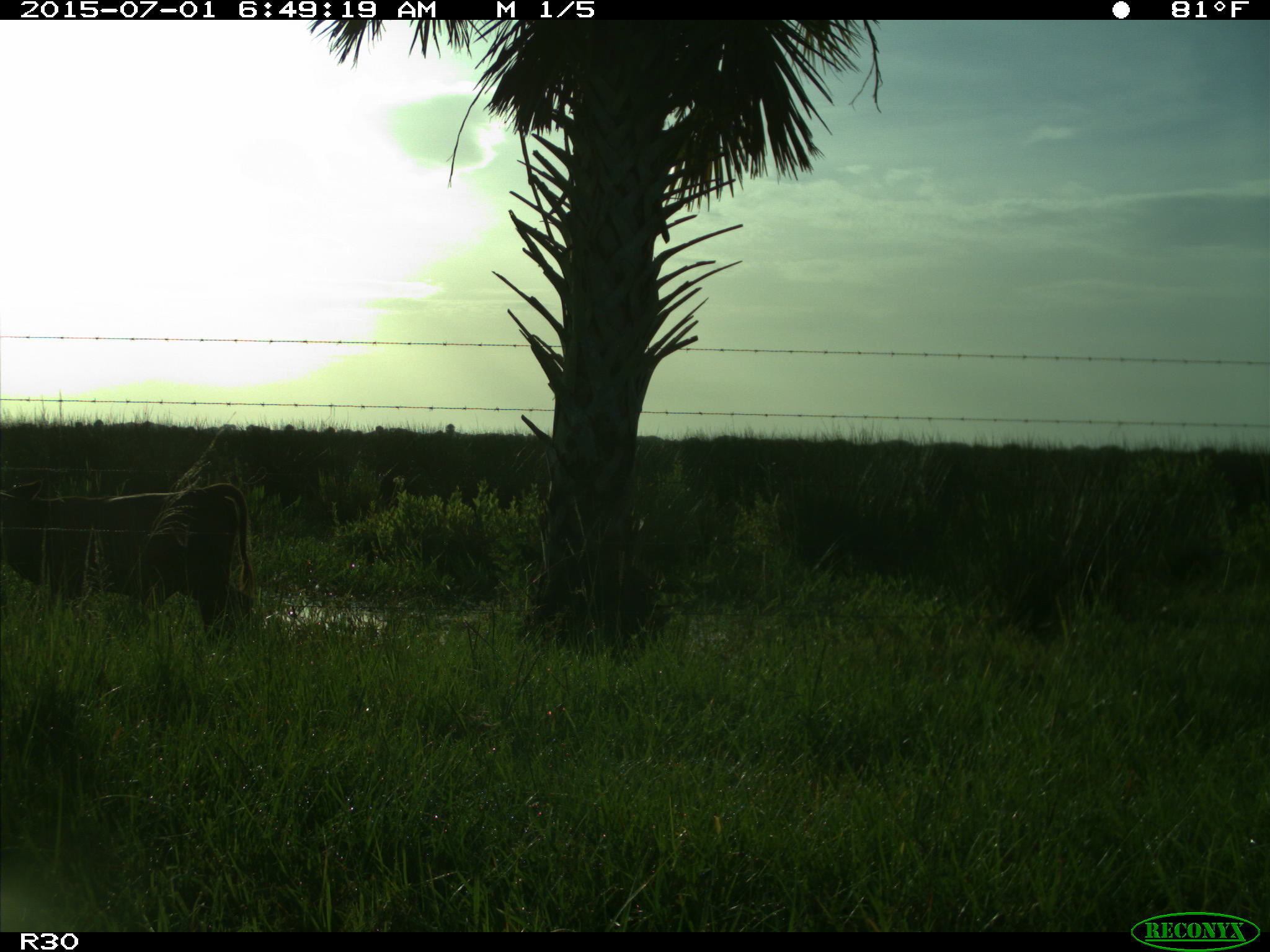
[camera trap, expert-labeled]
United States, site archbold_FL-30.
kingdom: Animalia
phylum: Chordata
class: Mammalia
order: Artiodactyla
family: Bovidae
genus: Bos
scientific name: Bos taurus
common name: domestic cow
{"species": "Bos taurus (domestic cow)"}